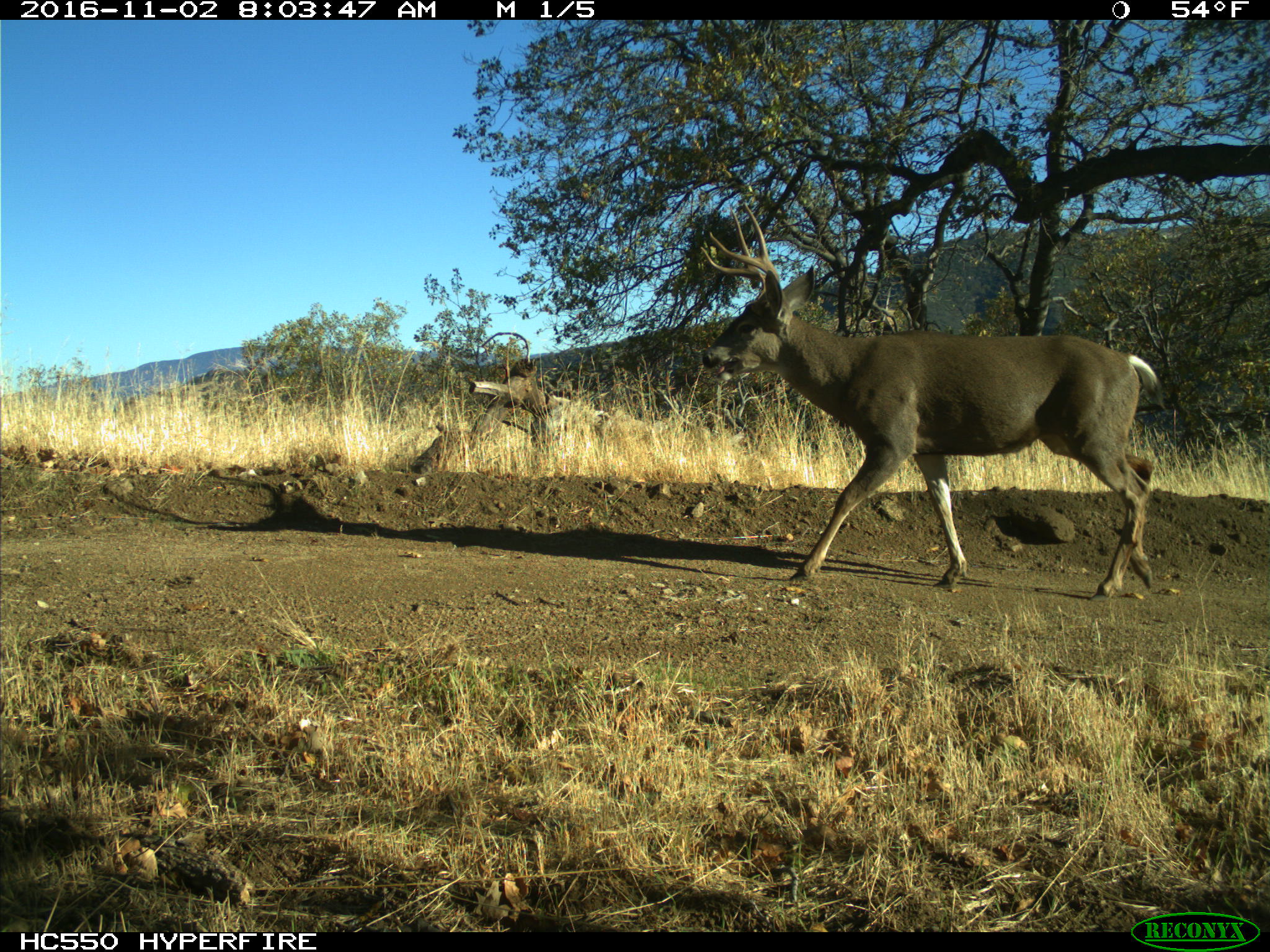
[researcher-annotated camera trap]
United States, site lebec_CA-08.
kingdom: Animalia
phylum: Chordata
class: Mammalia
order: Artiodactyla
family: Cervidae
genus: Odocoileus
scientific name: Odocoileus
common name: deer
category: unidentified deer